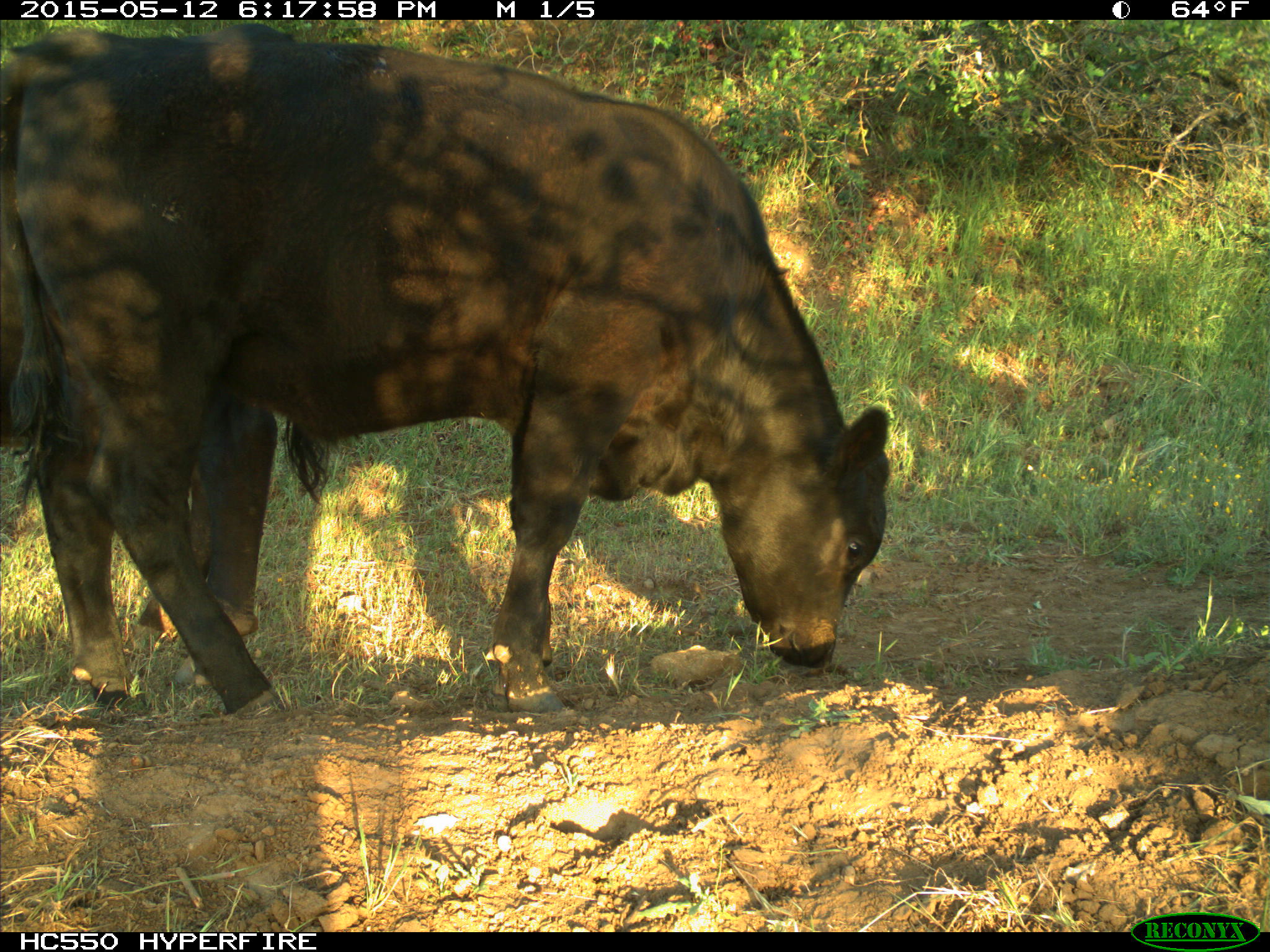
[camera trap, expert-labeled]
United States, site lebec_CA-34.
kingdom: Animalia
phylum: Chordata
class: Mammalia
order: Artiodactyla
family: Bovidae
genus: Bos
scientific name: Bos taurus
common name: domestic cow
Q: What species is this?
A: Bos taurus (domestic cow).